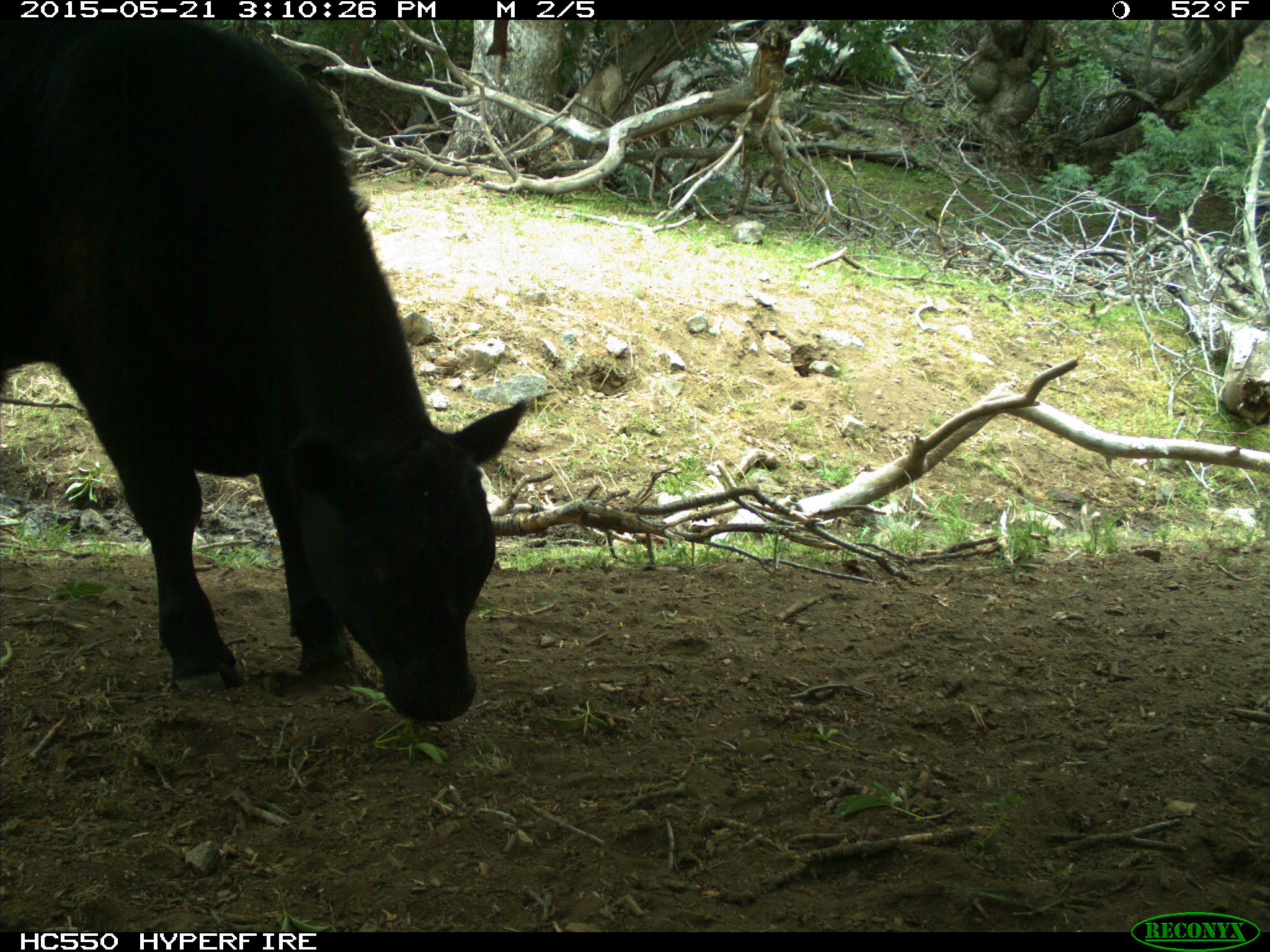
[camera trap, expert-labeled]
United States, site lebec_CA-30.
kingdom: Animalia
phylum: Chordata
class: Mammalia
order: Artiodactyla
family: Bovidae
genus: Bos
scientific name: Bos taurus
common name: domestic cow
Bos taurus (domestic cow).